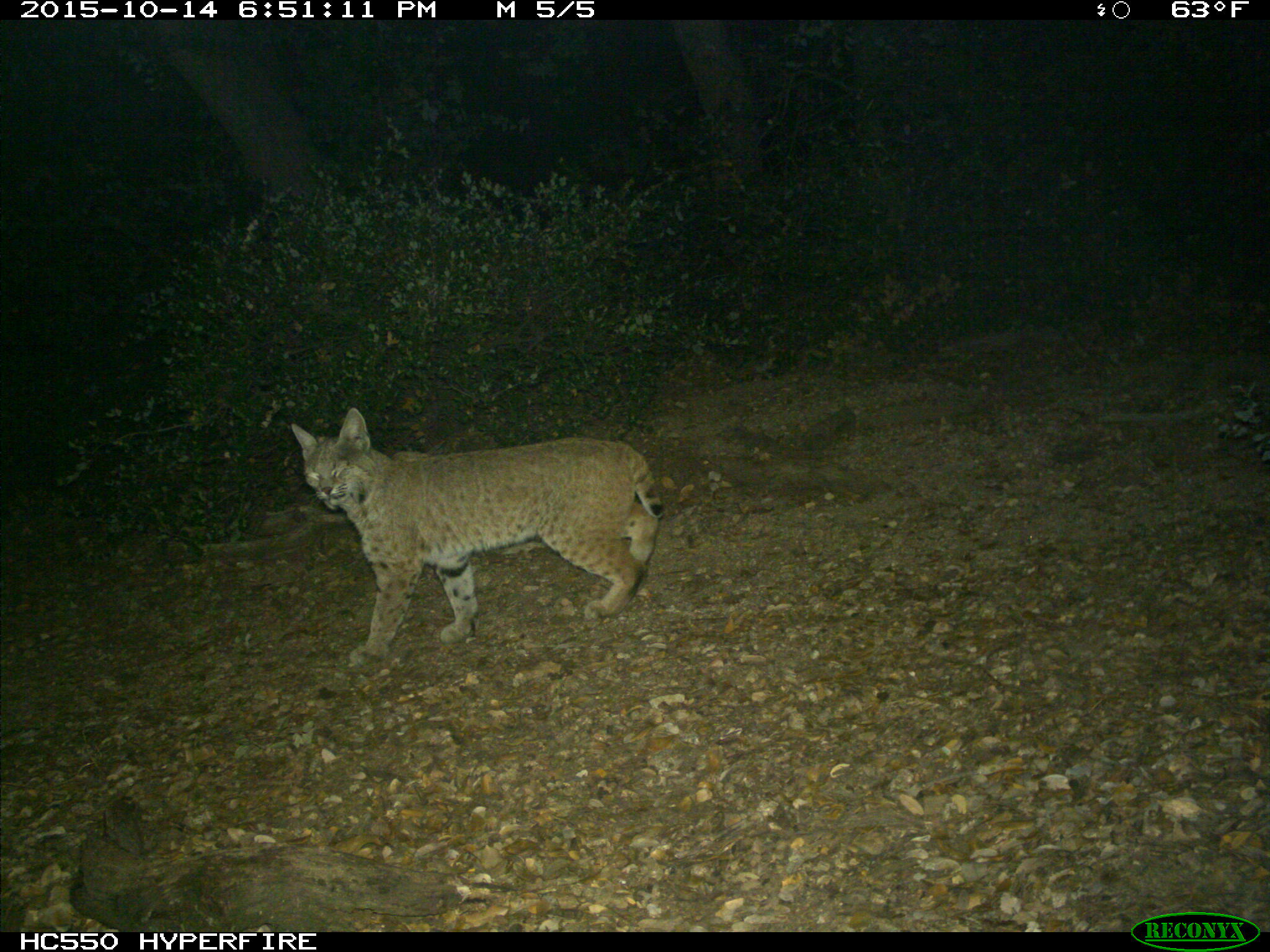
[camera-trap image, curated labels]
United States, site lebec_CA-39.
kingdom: Animalia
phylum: Chordata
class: Mammalia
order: Carnivora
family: Felidae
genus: Lynx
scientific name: Lynx rufus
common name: bobcat